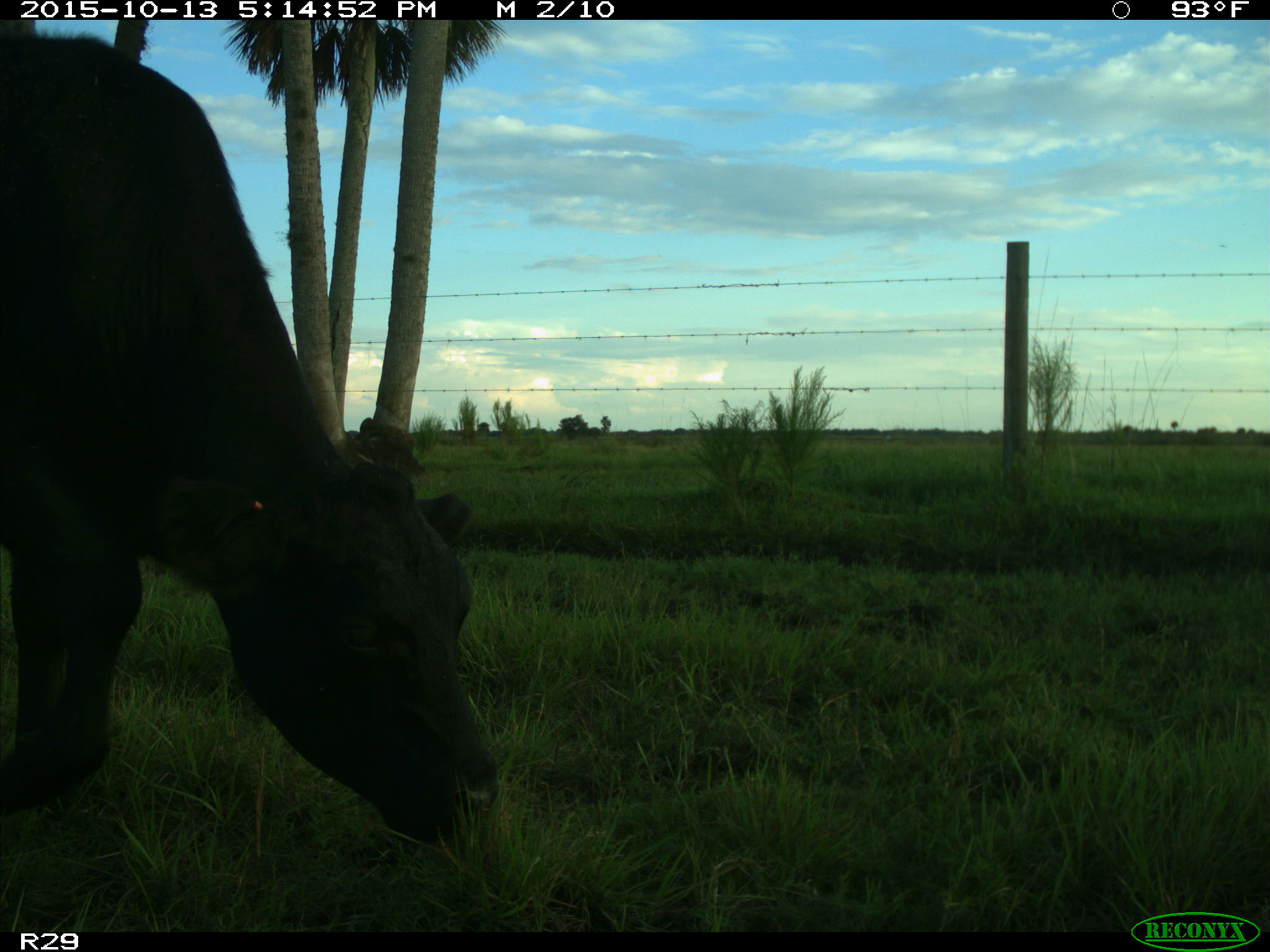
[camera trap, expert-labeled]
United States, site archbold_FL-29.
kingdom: Animalia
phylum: Chordata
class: Mammalia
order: Artiodactyla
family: Bovidae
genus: Bos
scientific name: Bos taurus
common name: domestic cow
Bos taurus (domestic cow).